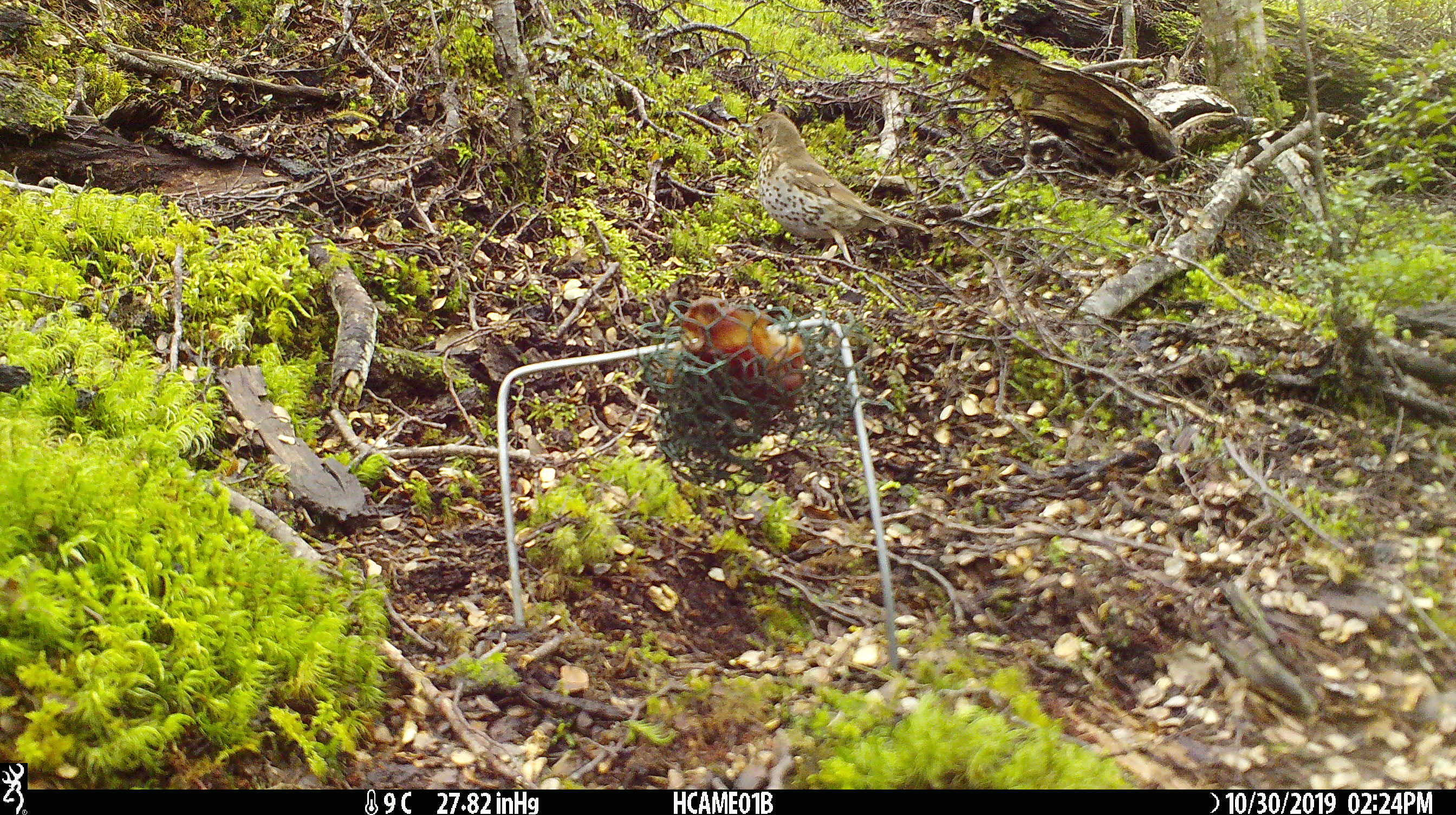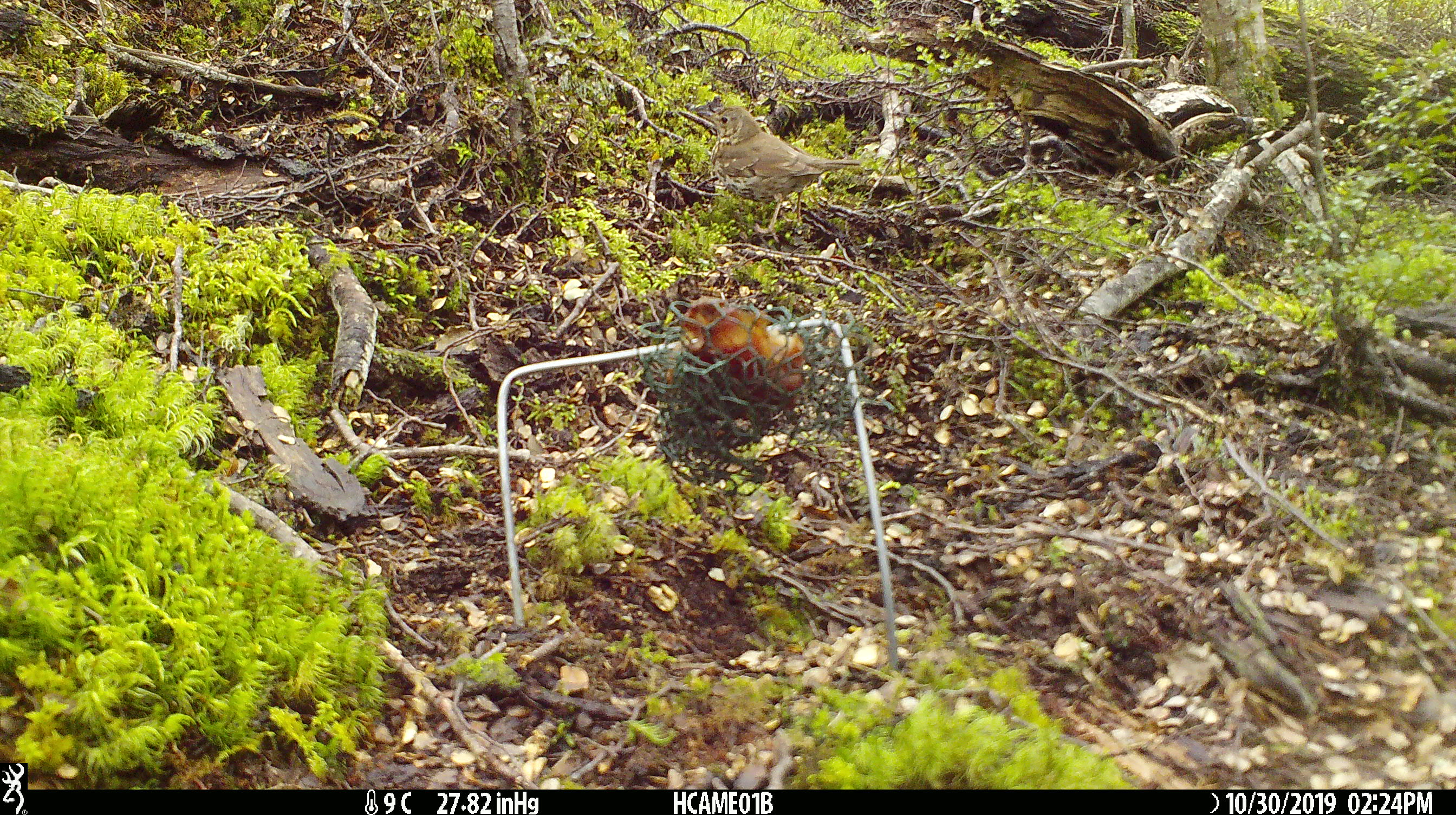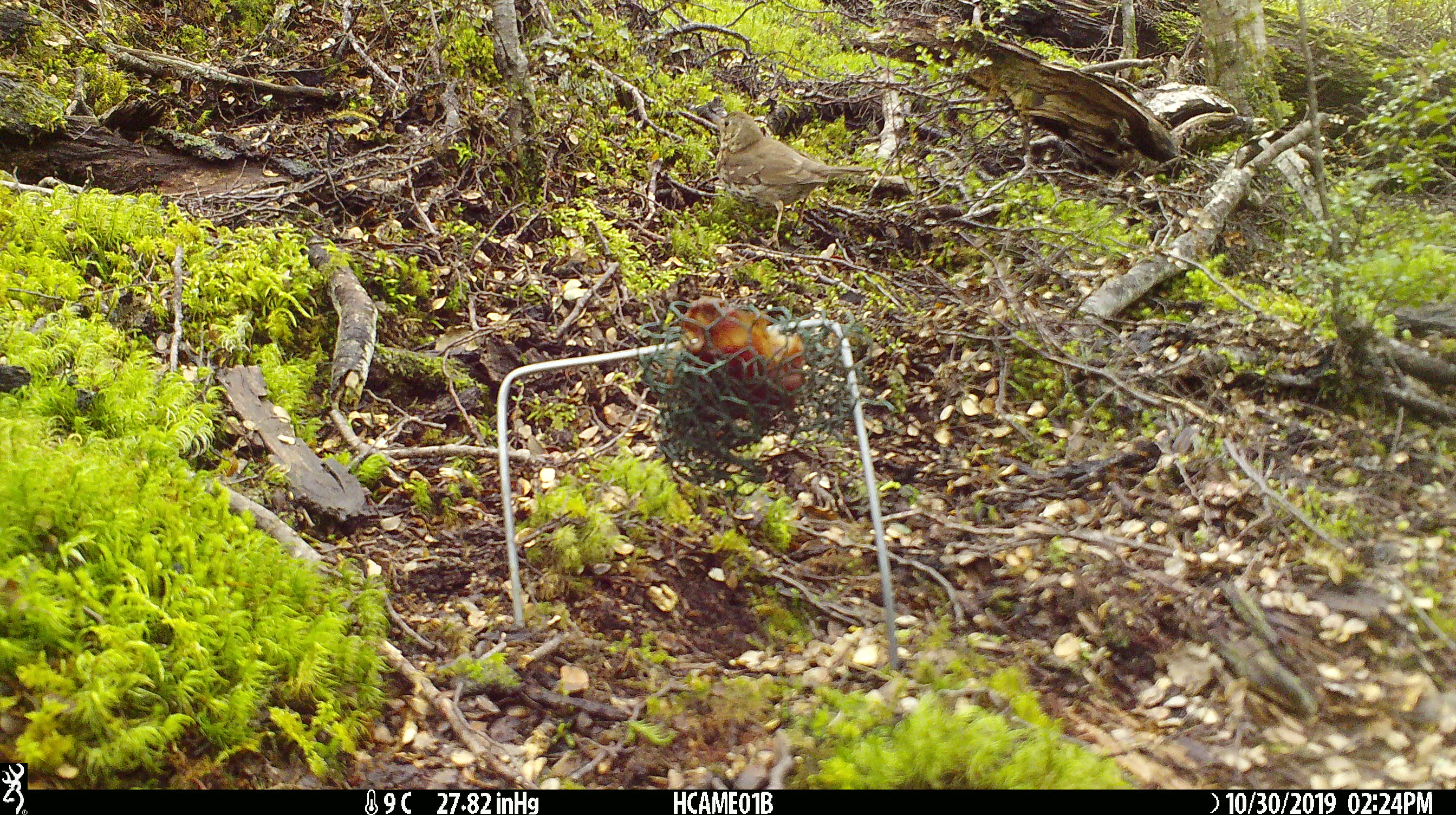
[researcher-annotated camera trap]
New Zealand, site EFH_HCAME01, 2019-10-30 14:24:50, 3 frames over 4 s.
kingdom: Animalia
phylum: Chordata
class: Aves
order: Passeriformes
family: Turdidae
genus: Turdus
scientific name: Turdus philomelos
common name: song thrush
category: thrush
Thrush (song thrush) (Turdus philomelos).